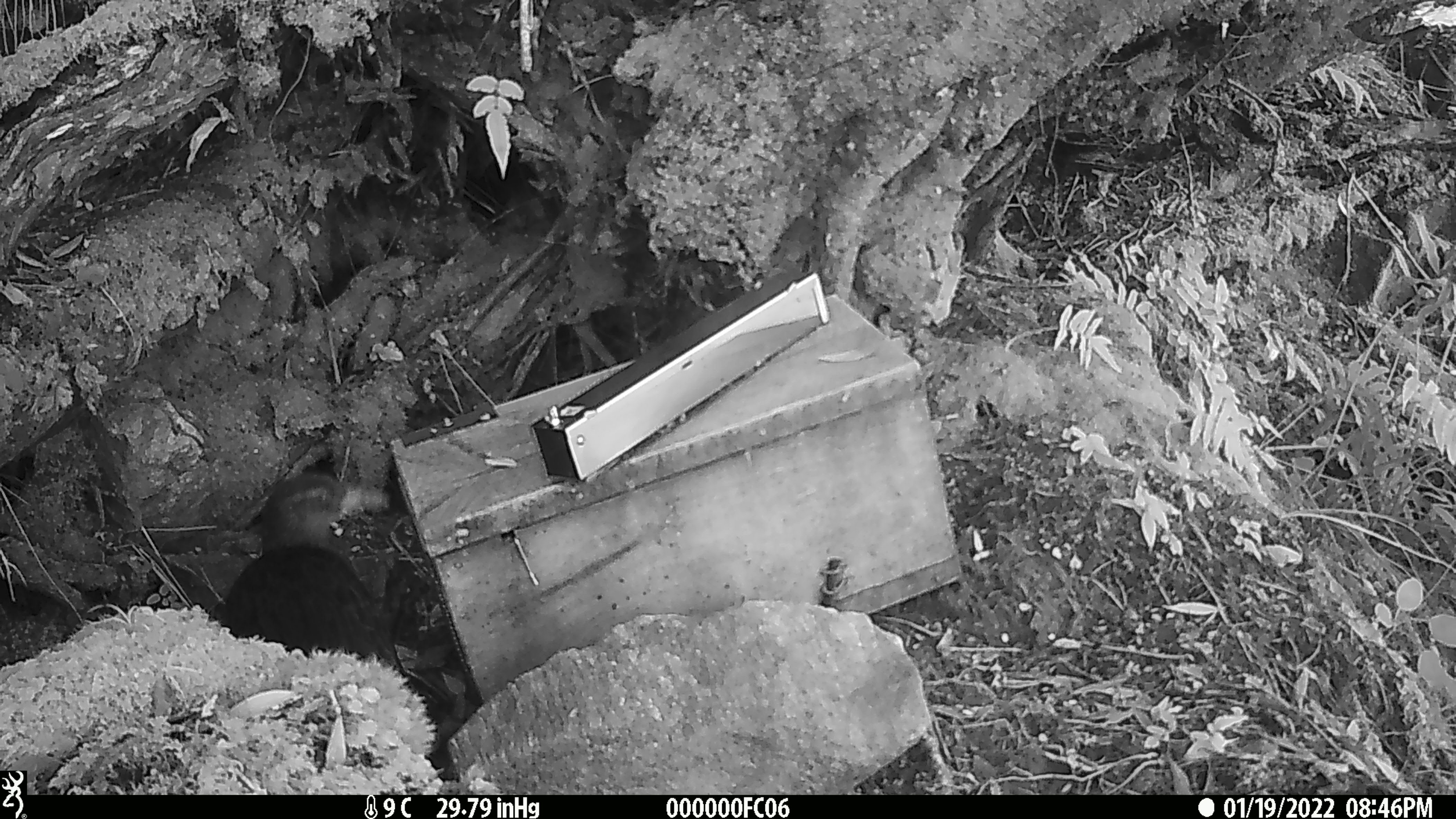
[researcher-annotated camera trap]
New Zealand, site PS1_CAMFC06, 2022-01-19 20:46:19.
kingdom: Animalia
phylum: Chordata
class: Aves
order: Gruiformes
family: Rallidae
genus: Gallirallus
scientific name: Gallirallus australis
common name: weka